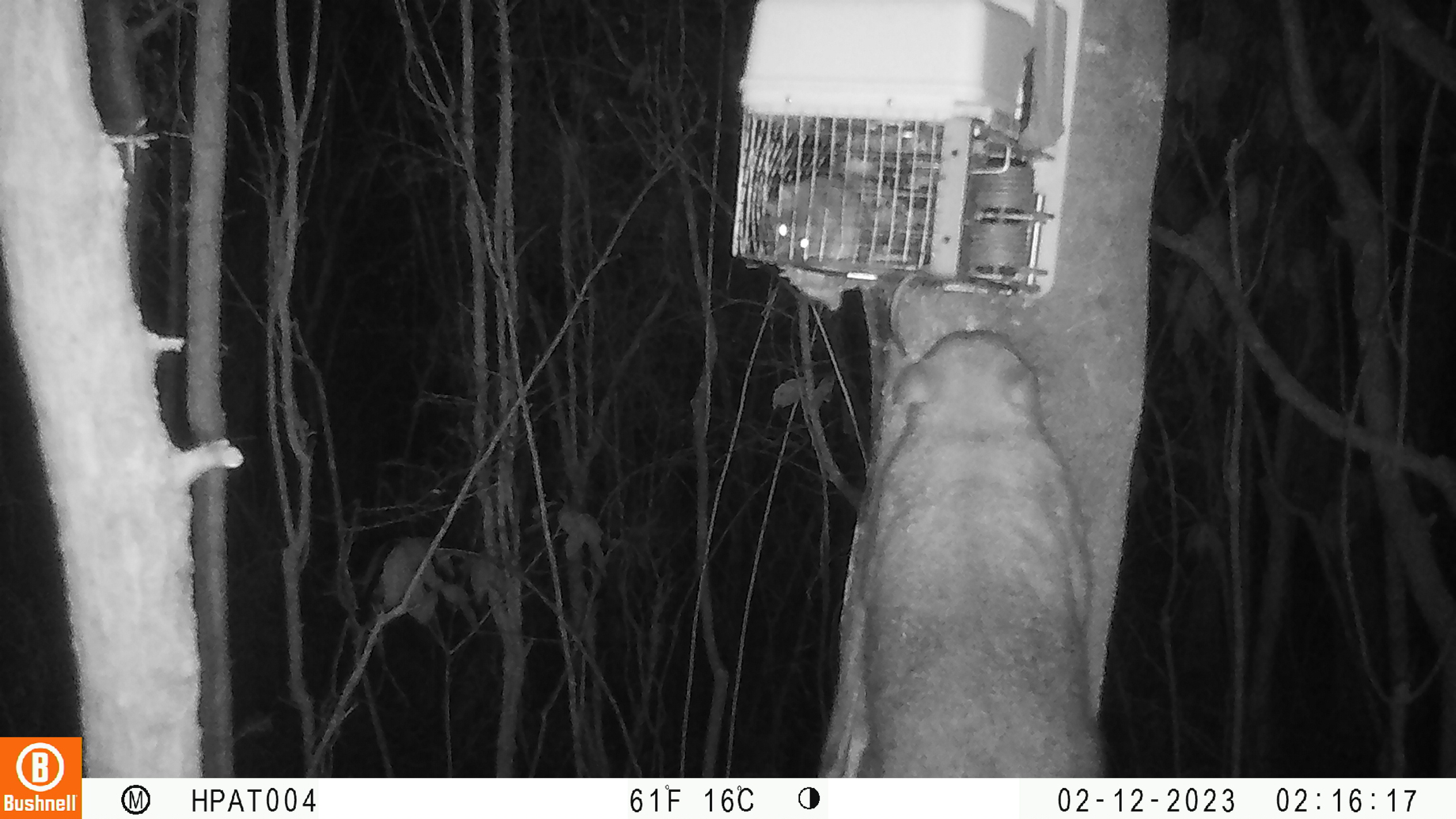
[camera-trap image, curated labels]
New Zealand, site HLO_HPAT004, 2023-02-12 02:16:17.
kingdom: Animalia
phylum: Chordata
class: Mammalia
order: Diprotodontia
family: Phalangeridae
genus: Trichosurus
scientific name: Trichosurus vulpecula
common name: common brushtail possum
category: possum